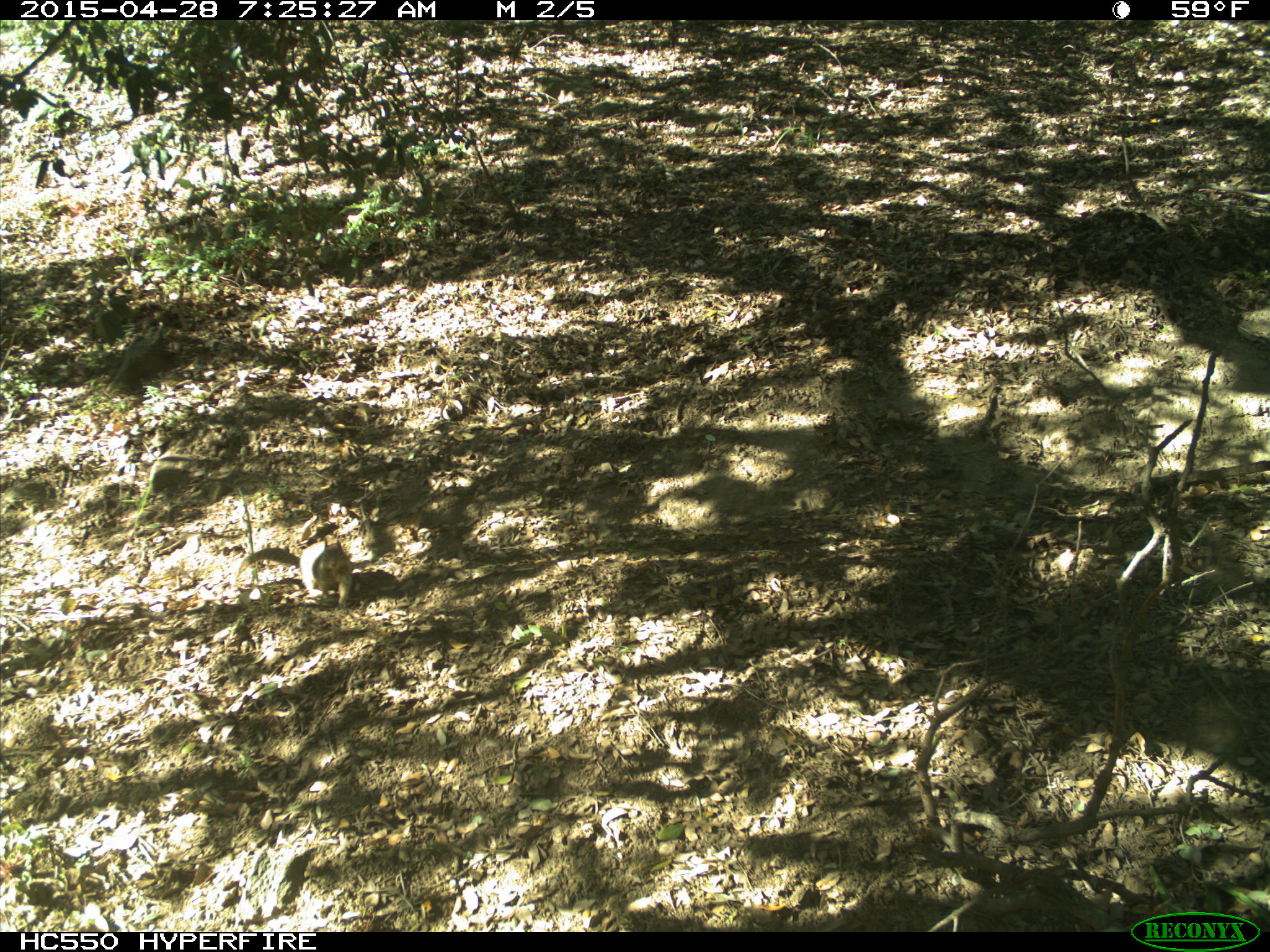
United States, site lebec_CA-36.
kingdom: Animalia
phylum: Chordata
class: Mammalia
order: Rodentia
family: Sciuridae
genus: Otospermophilus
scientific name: Otospermophilus beecheyi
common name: california ground squirrel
Otospermophilus beecheyi (california ground squirrel).